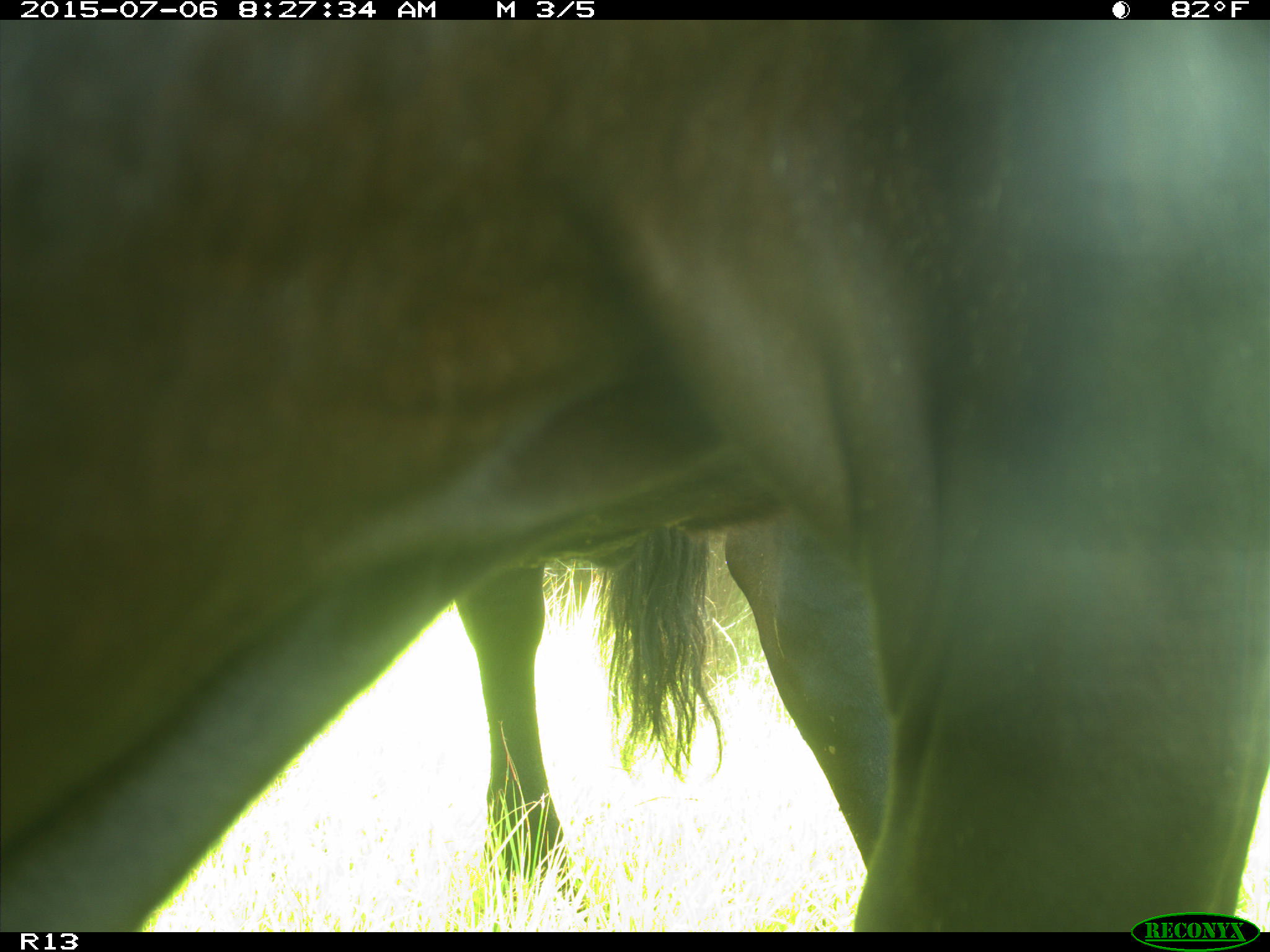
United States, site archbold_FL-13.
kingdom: Animalia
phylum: Chordata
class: Mammalia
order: Artiodactyla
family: Bovidae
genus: Bos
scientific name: Bos taurus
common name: domestic cow